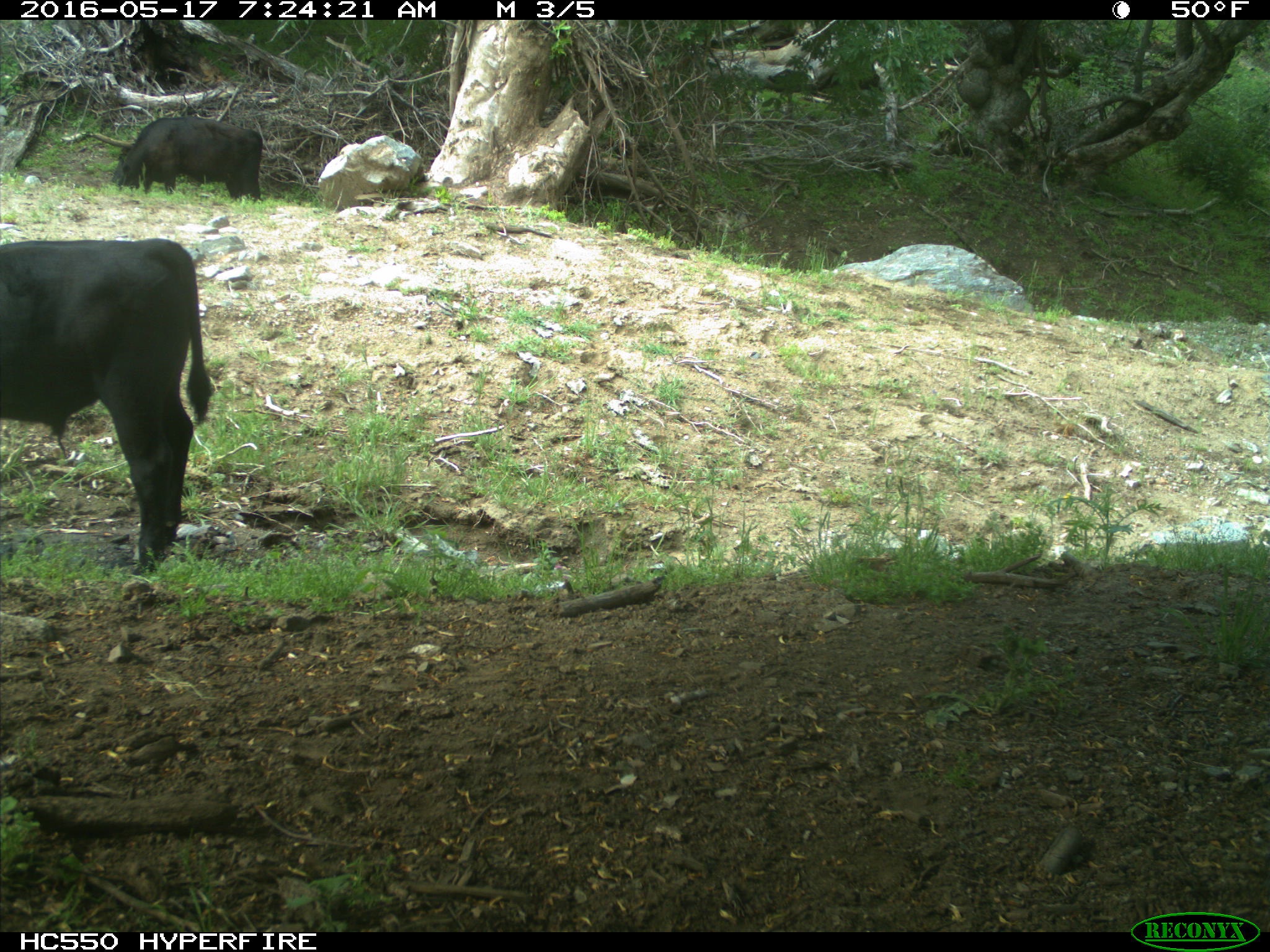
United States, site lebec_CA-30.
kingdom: Animalia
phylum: Chordata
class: Mammalia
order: Artiodactyla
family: Bovidae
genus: Bos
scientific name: Bos taurus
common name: domestic cow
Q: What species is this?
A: Bos taurus (domestic cow).